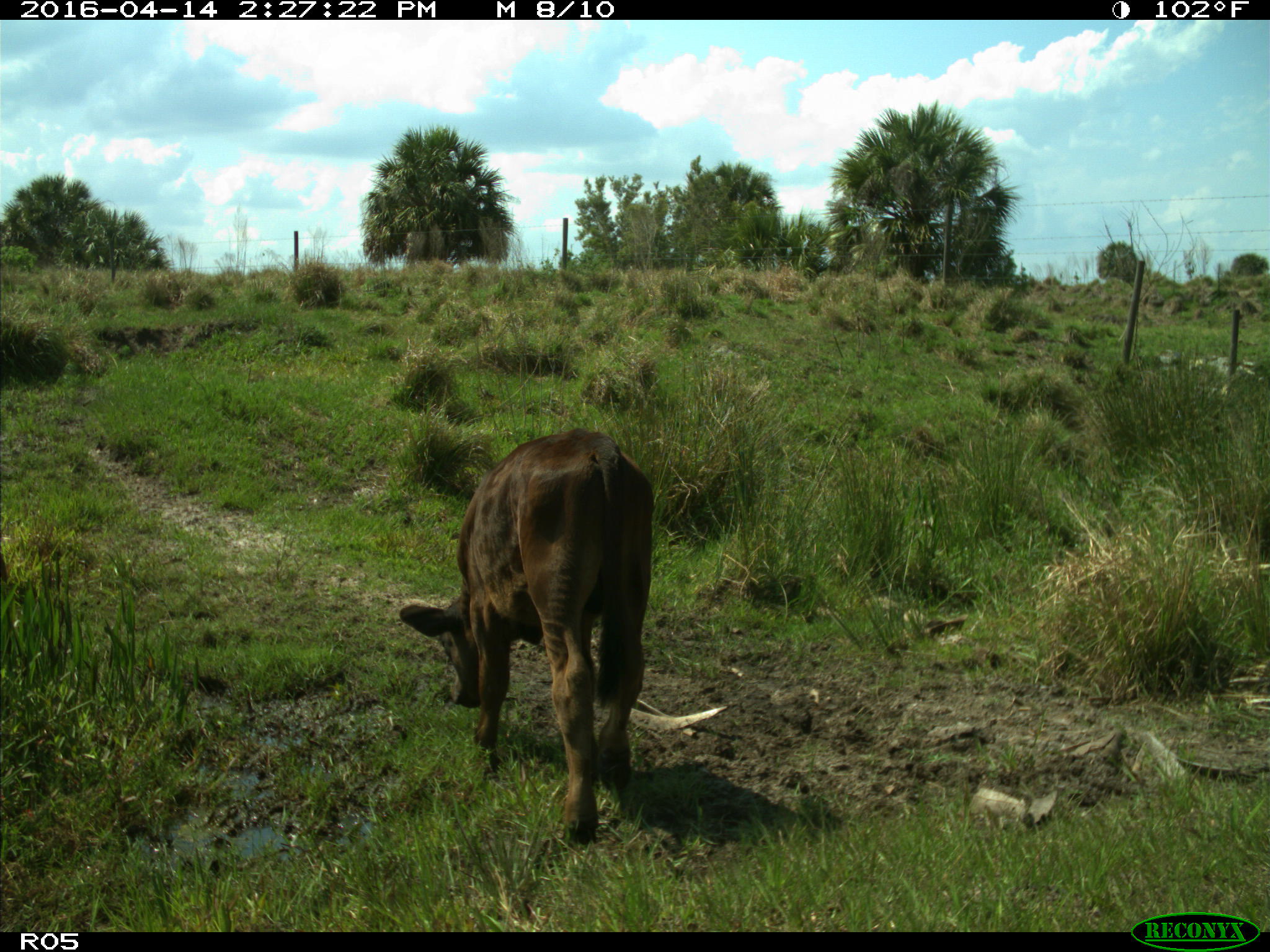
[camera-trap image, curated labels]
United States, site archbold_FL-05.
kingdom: Animalia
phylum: Chordata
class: Mammalia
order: Artiodactyla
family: Bovidae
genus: Bos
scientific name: Bos taurus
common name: domestic cow